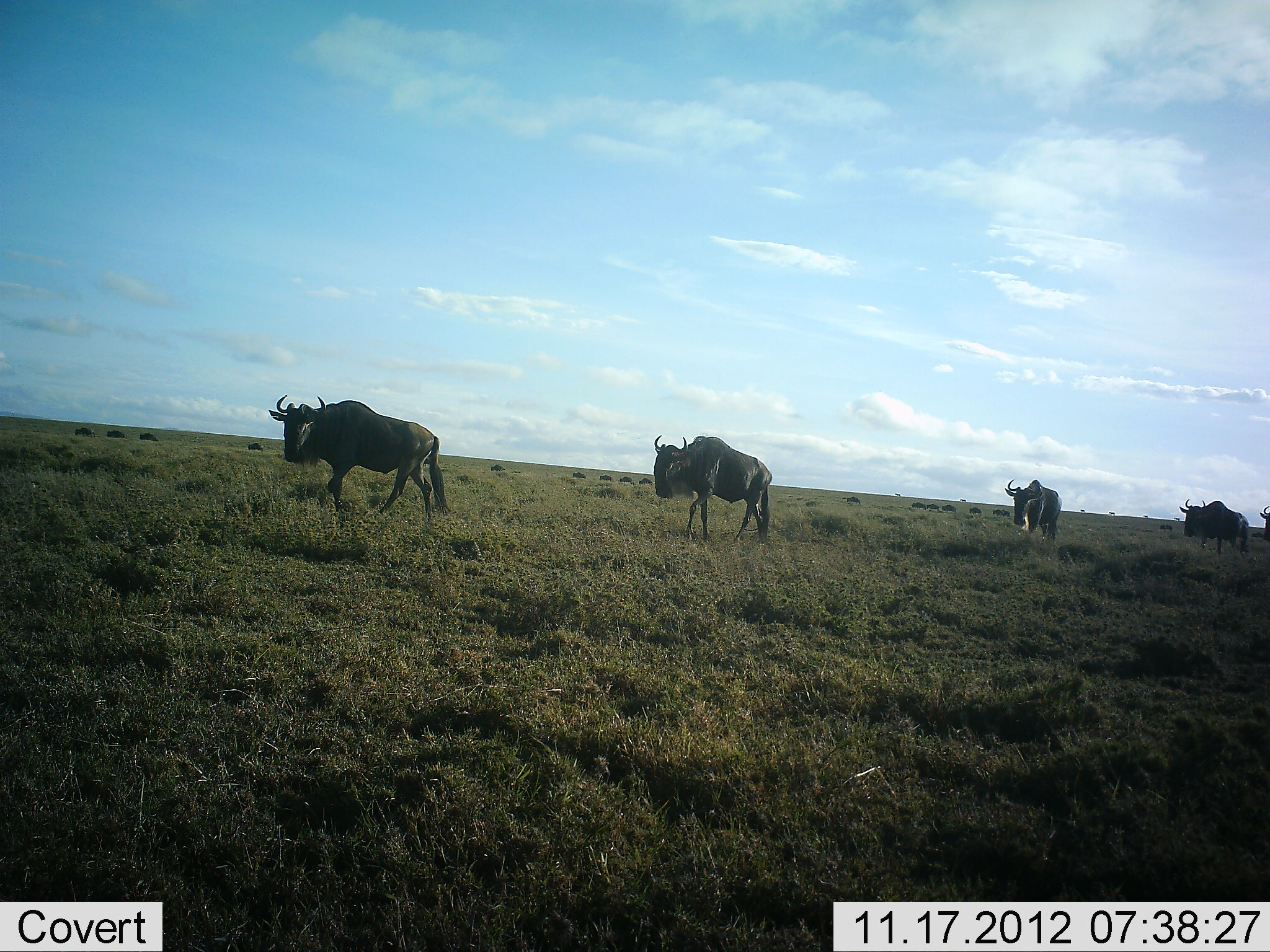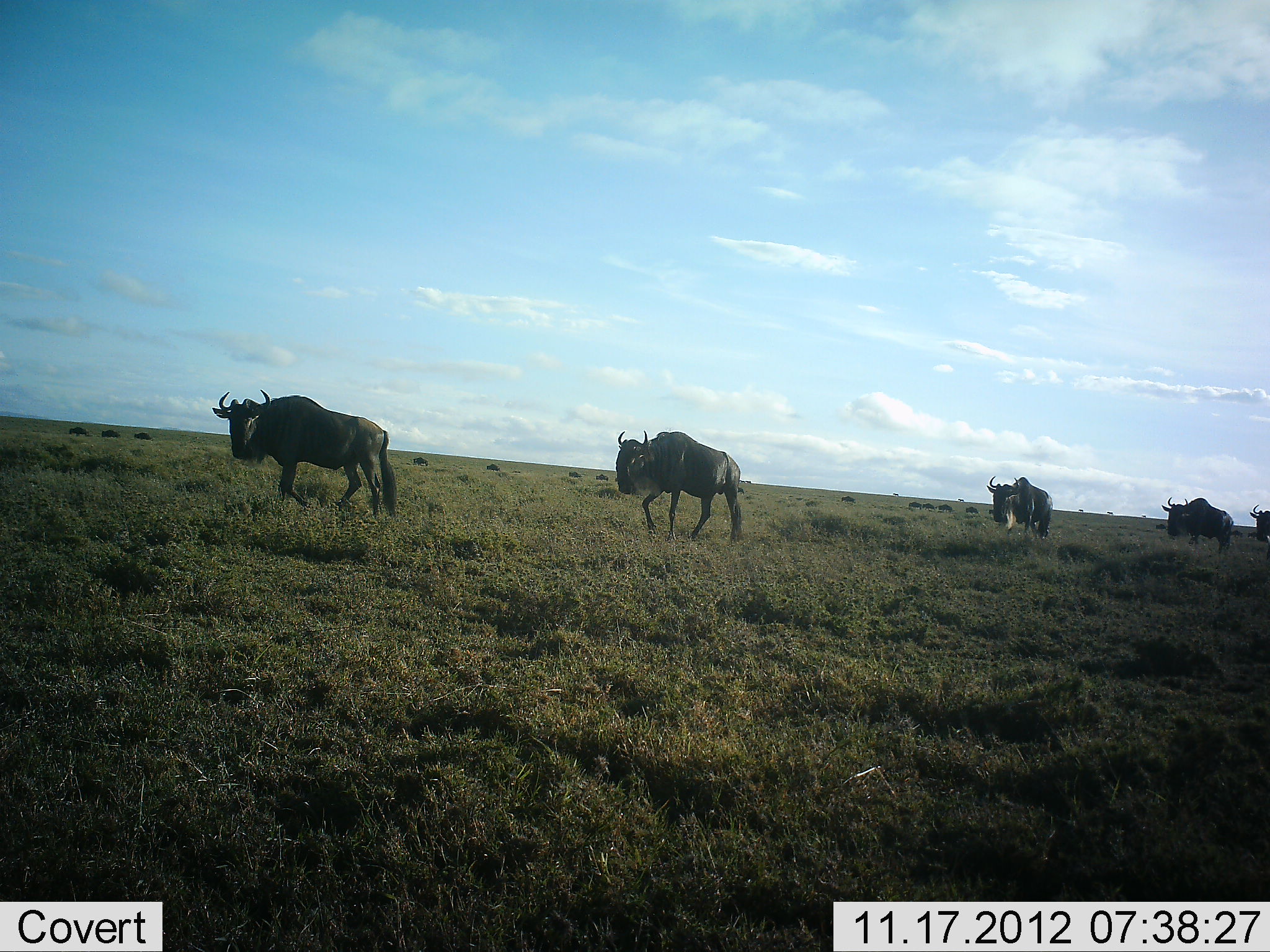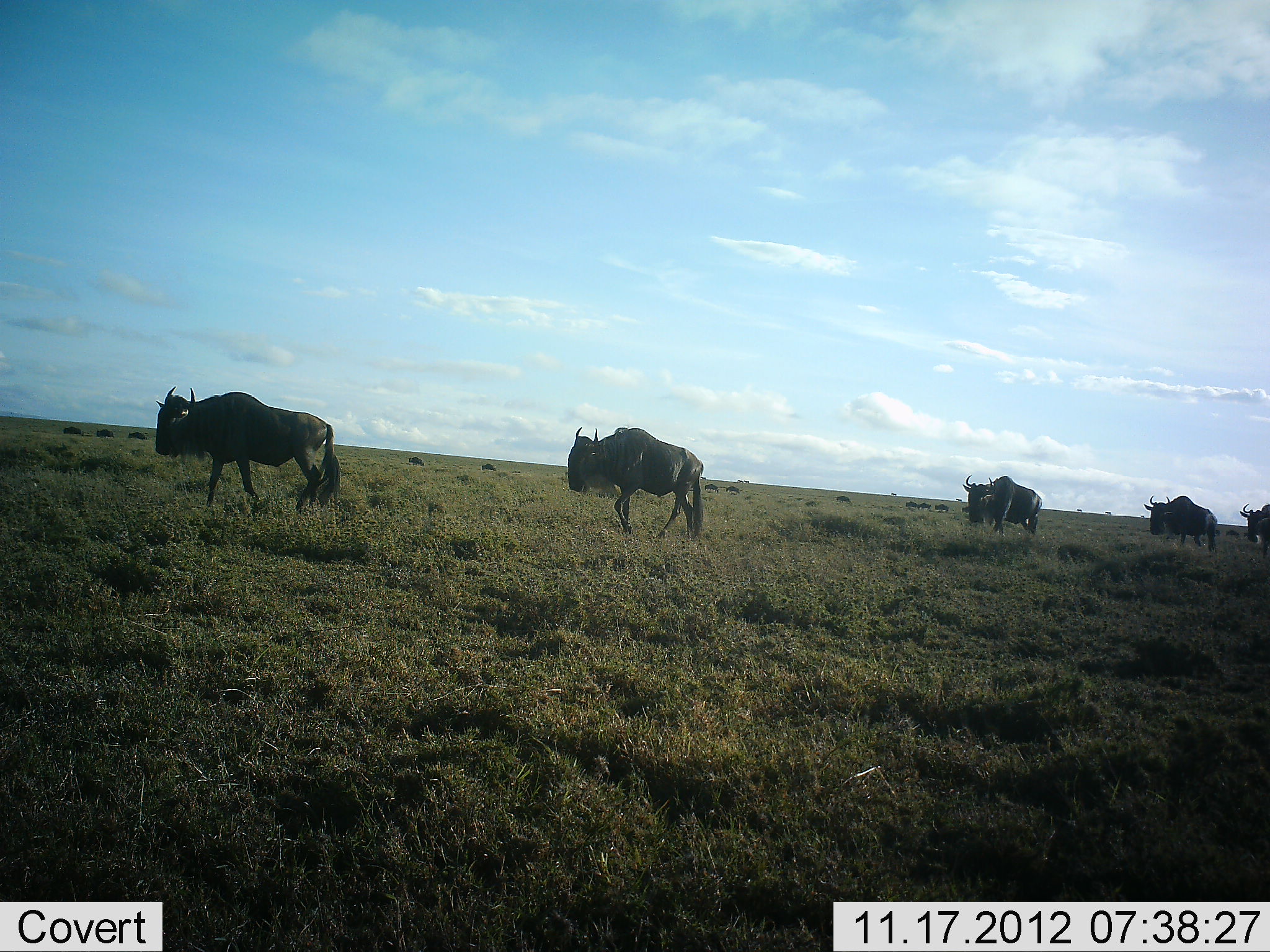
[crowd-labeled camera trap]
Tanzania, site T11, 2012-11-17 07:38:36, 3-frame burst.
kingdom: Animalia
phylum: Chordata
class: Mammalia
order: Artiodactyla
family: Bovidae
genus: Connochaetes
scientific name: Connochaetes taurinus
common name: blue wildebeest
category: wildebeest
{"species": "wildebeest (blue wildebeest) (Connochaetes taurinus)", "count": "5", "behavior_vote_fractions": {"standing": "0%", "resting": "0%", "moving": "100%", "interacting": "0%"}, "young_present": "0%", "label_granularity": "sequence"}